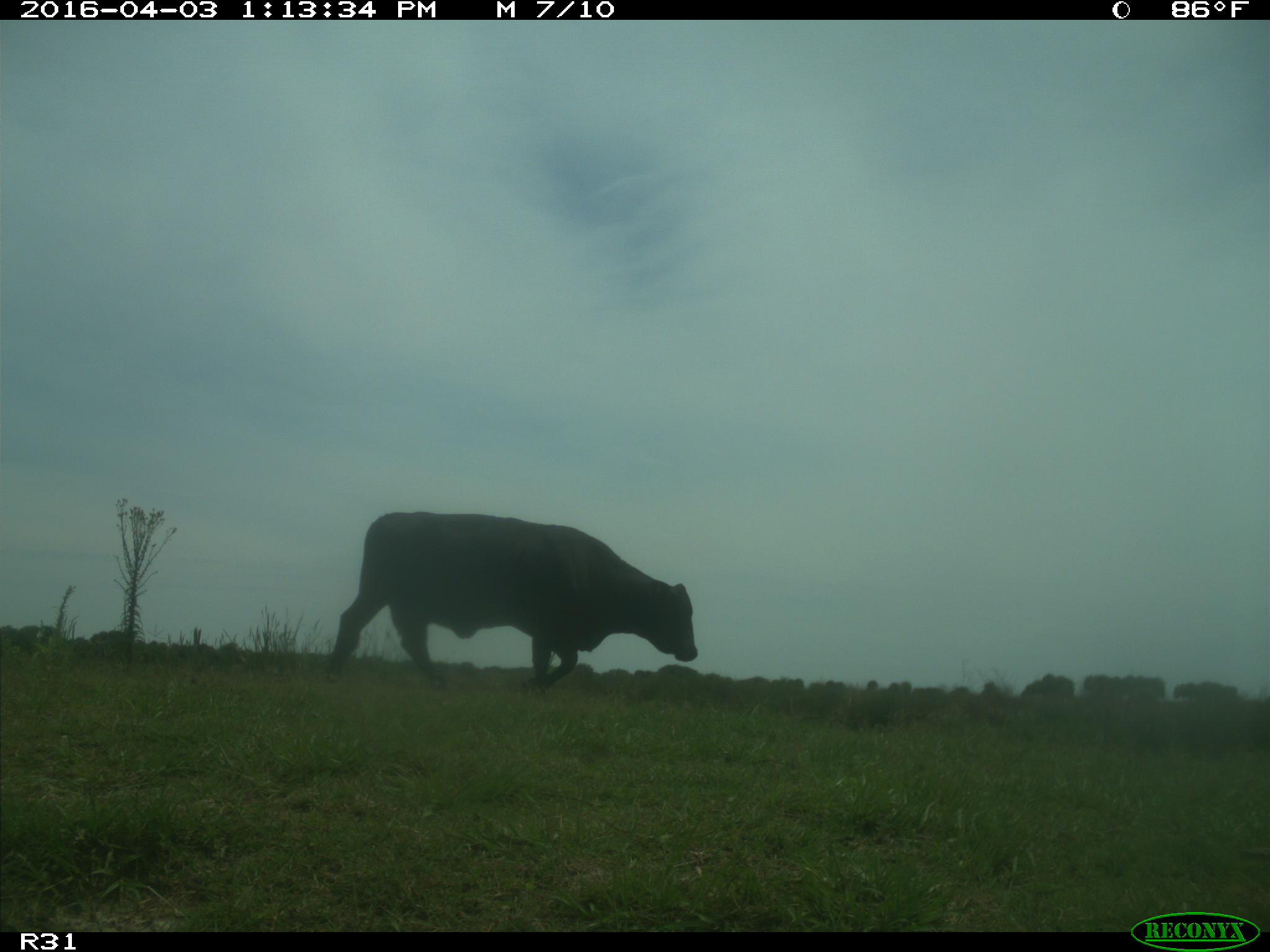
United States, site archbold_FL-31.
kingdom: Animalia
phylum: Chordata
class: Mammalia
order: Artiodactyla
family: Bovidae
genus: Bos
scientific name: Bos taurus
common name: domestic cow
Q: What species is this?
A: Bos taurus (domestic cow).